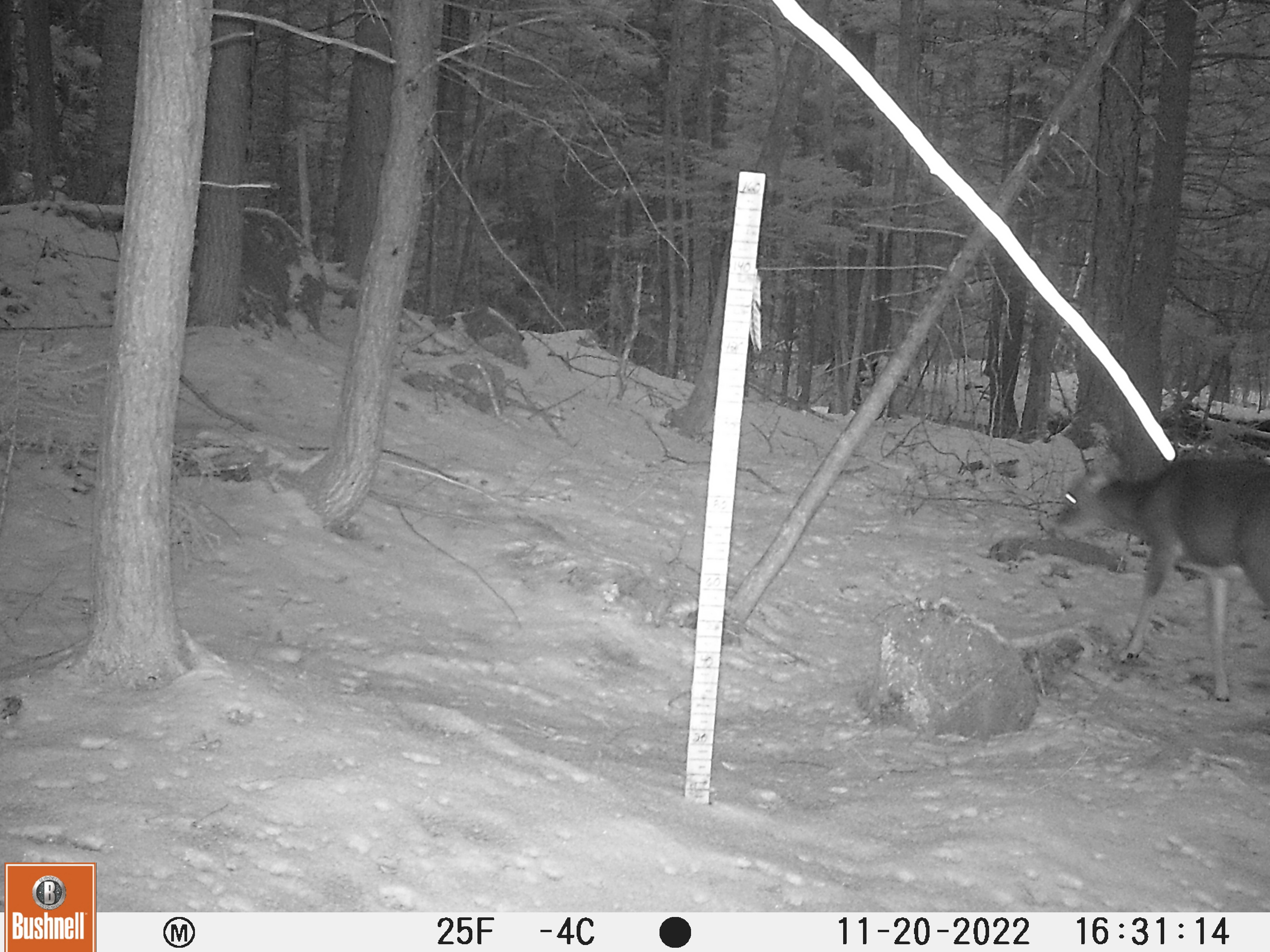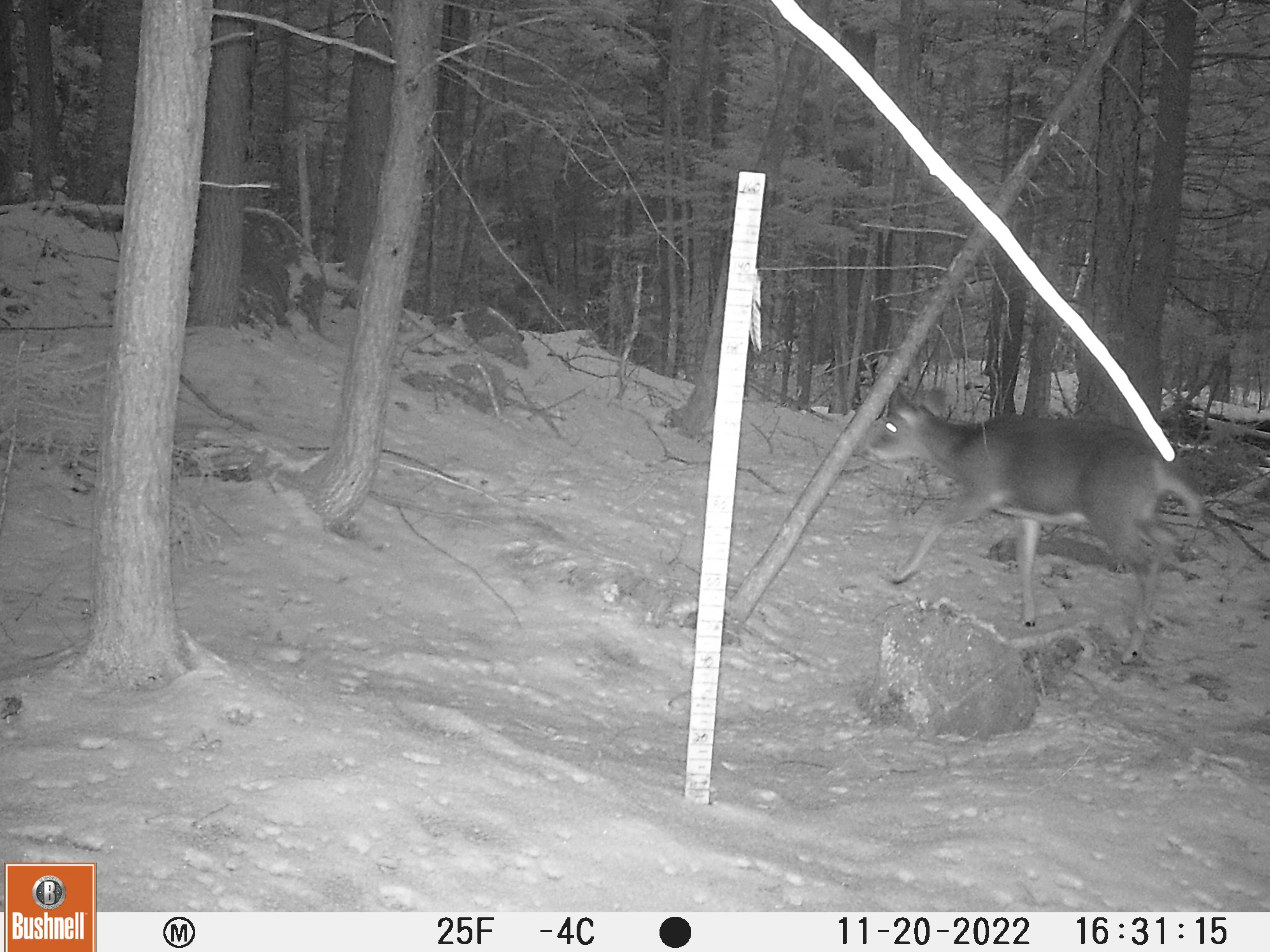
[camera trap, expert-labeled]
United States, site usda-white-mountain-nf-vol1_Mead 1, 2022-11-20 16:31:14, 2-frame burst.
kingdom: Animalia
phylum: Chordata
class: Mammalia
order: Artiodactyla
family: Cervidae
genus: Odocoileus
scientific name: Odocoileus virginianus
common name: white-tailed deer